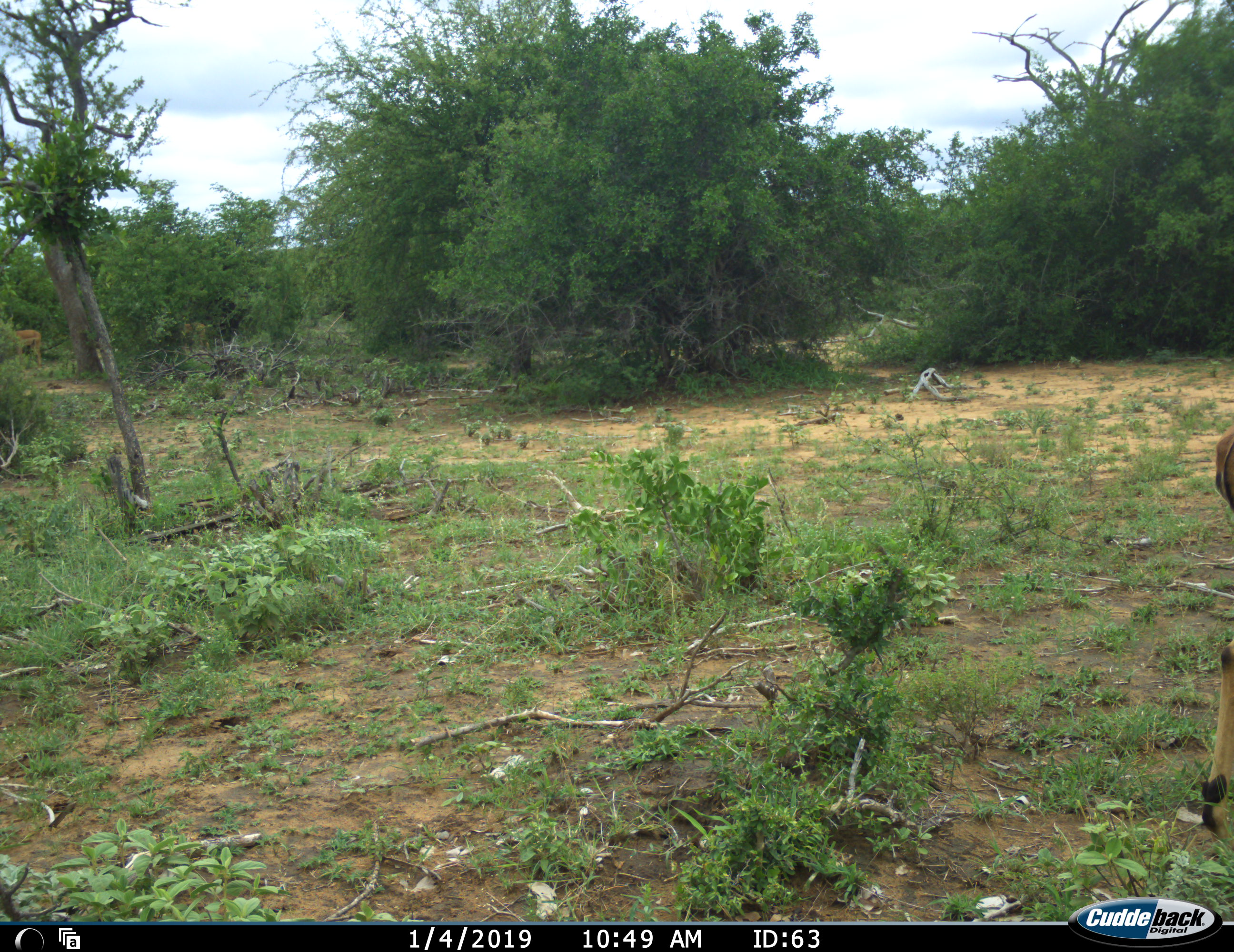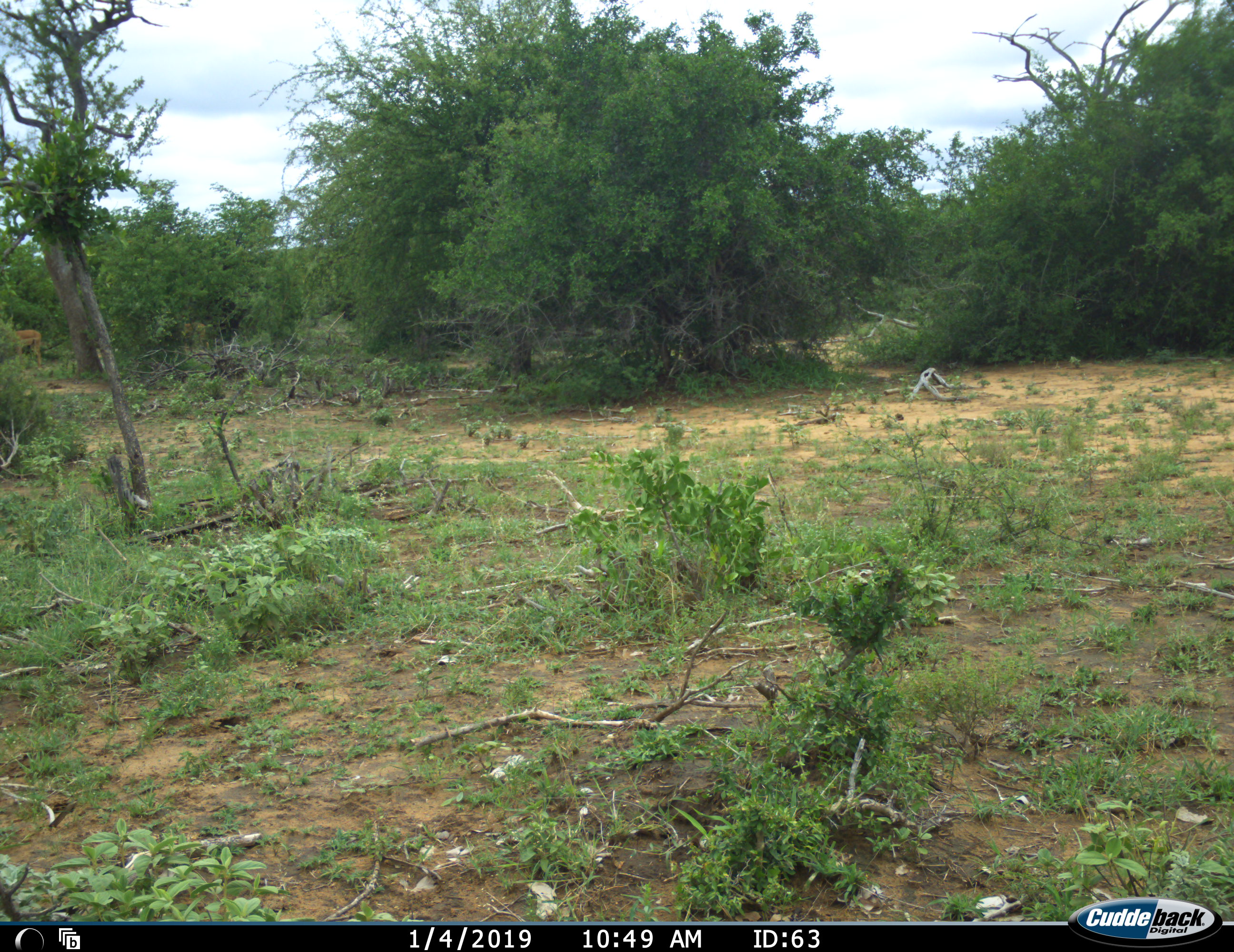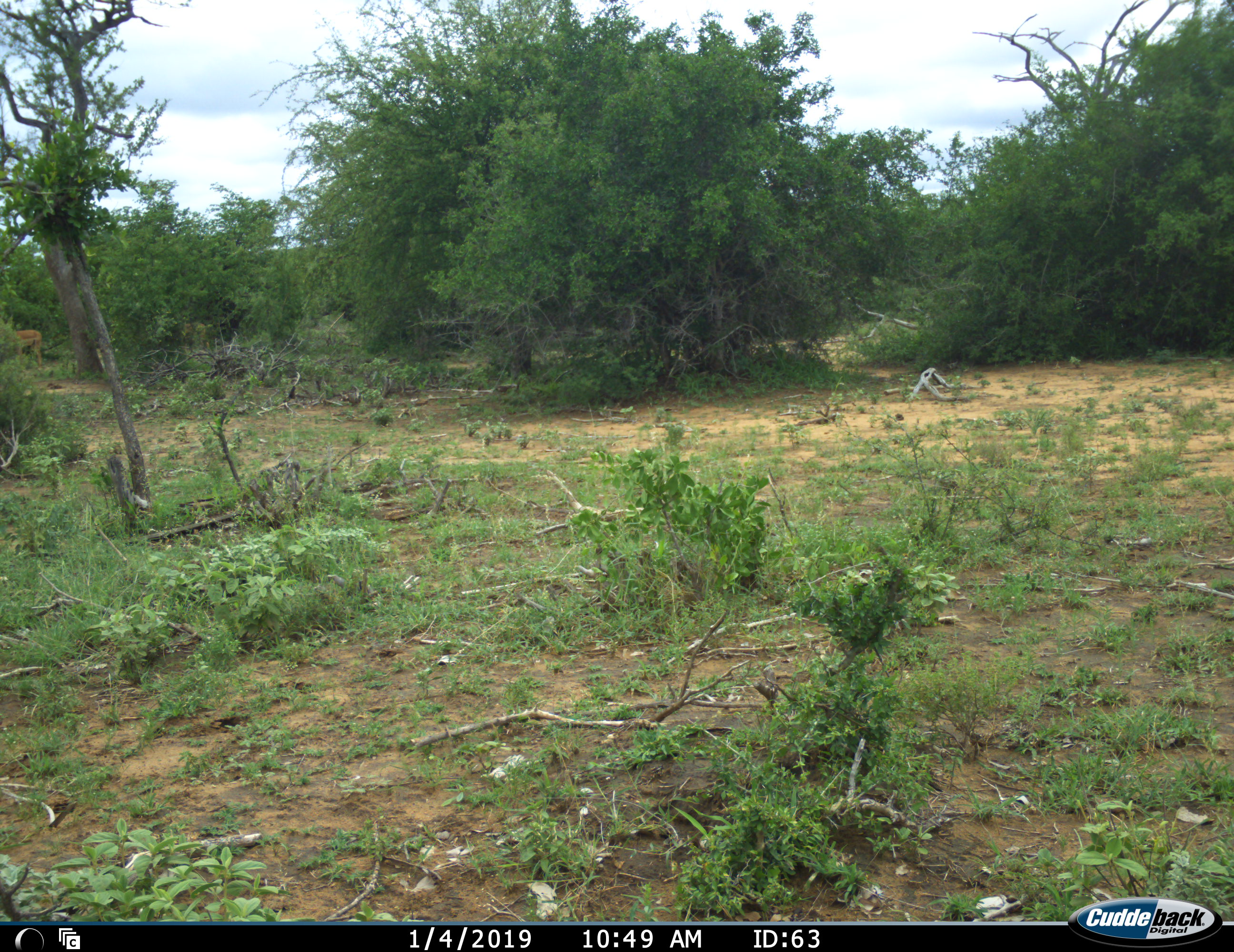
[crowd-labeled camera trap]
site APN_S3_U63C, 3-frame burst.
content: unidentified animal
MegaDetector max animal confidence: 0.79